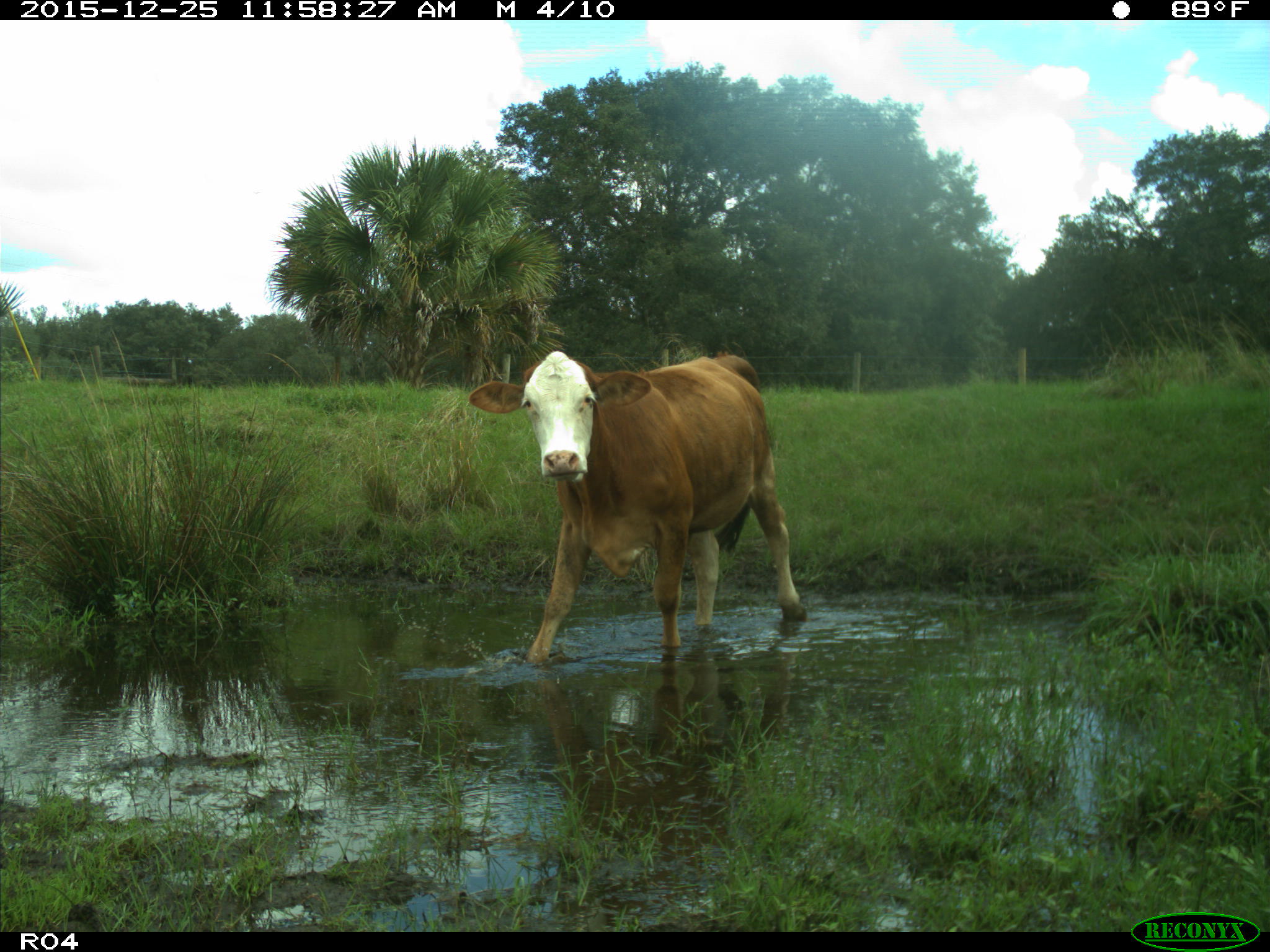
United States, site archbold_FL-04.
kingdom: Animalia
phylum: Chordata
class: Mammalia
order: Artiodactyla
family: Bovidae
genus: Bos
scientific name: Bos taurus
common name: domestic cow